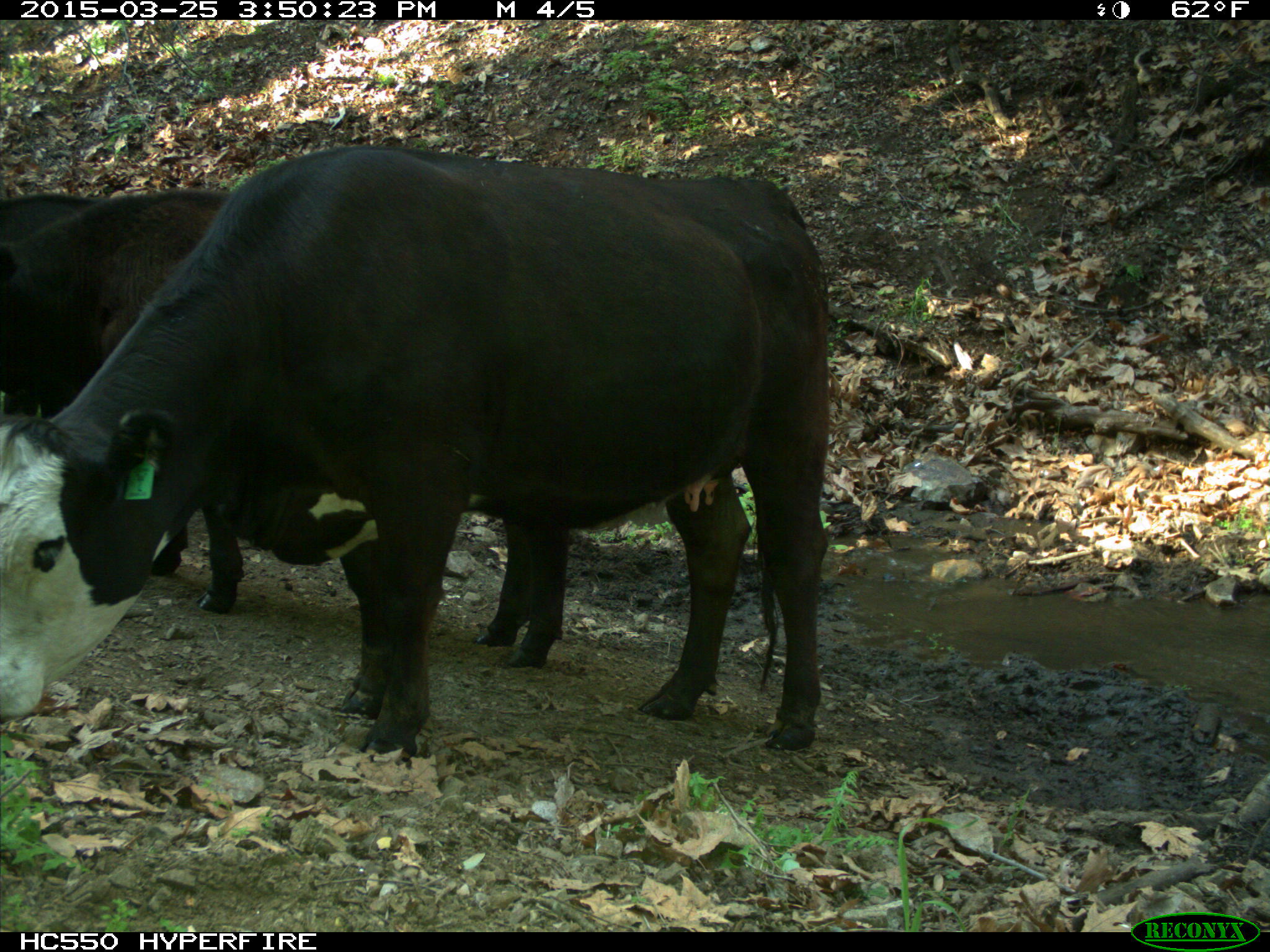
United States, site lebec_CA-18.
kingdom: Animalia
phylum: Chordata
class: Mammalia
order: Artiodactyla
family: Bovidae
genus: Bos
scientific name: Bos taurus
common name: domestic cow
Bos taurus (domestic cow).